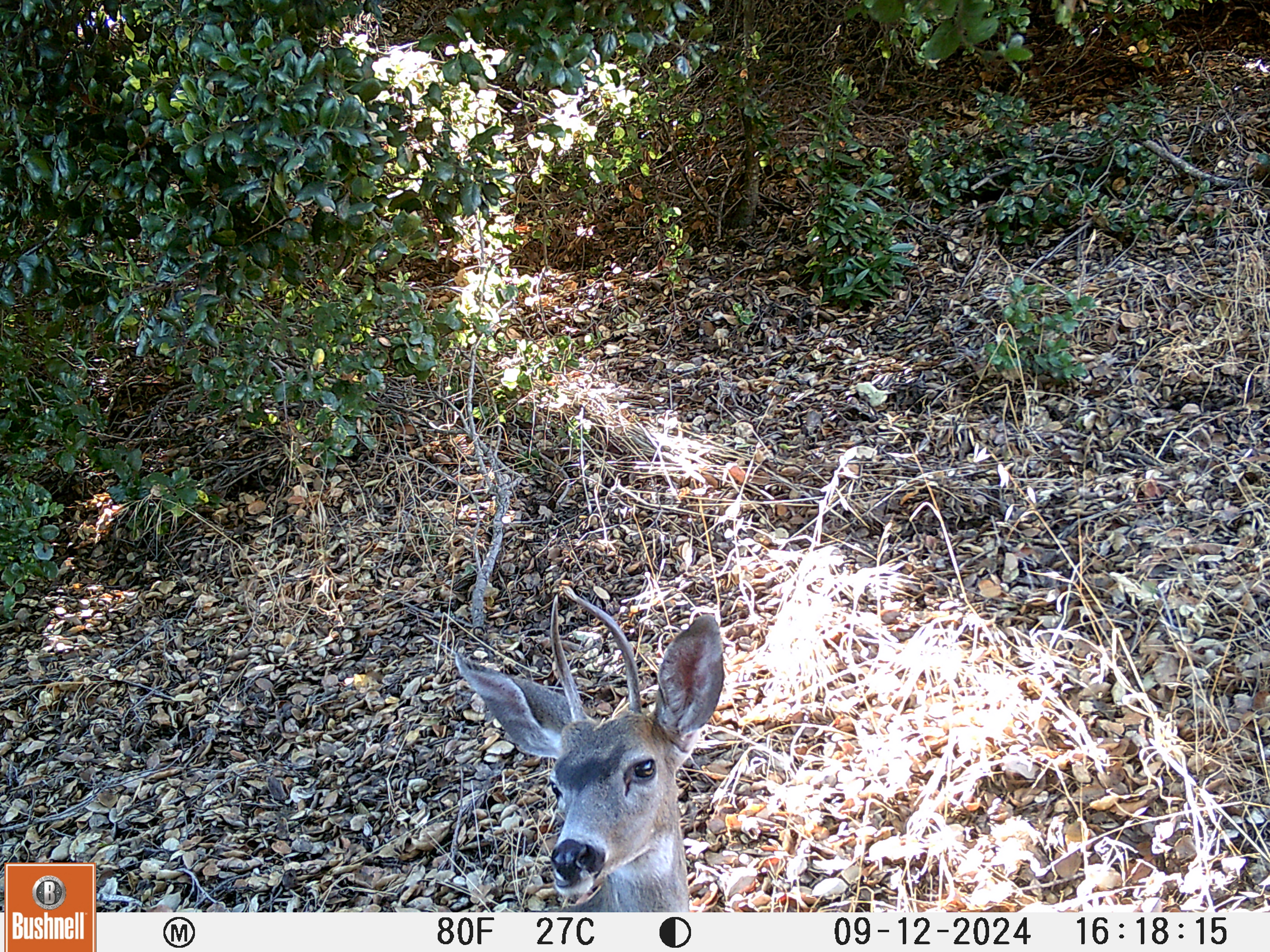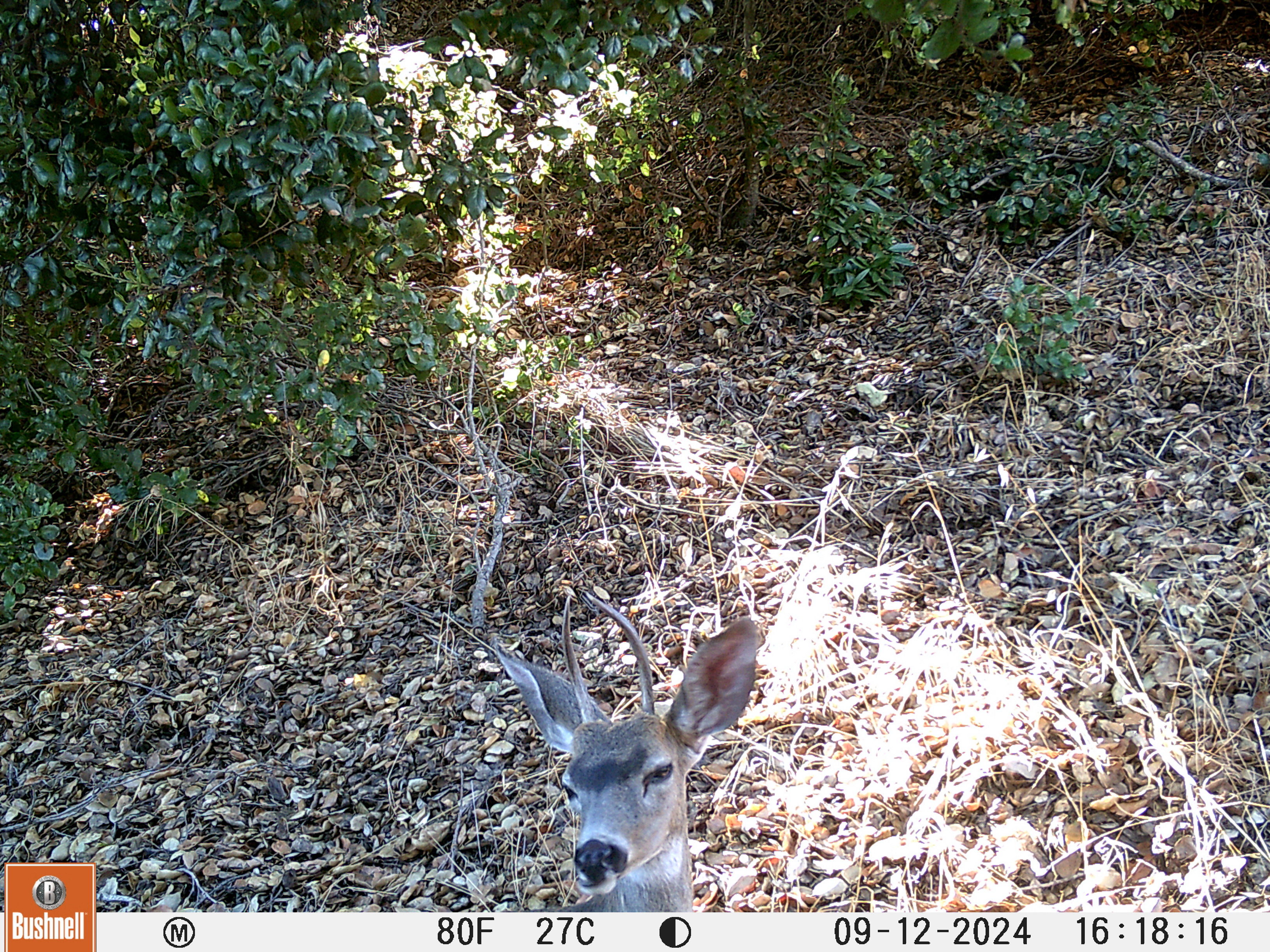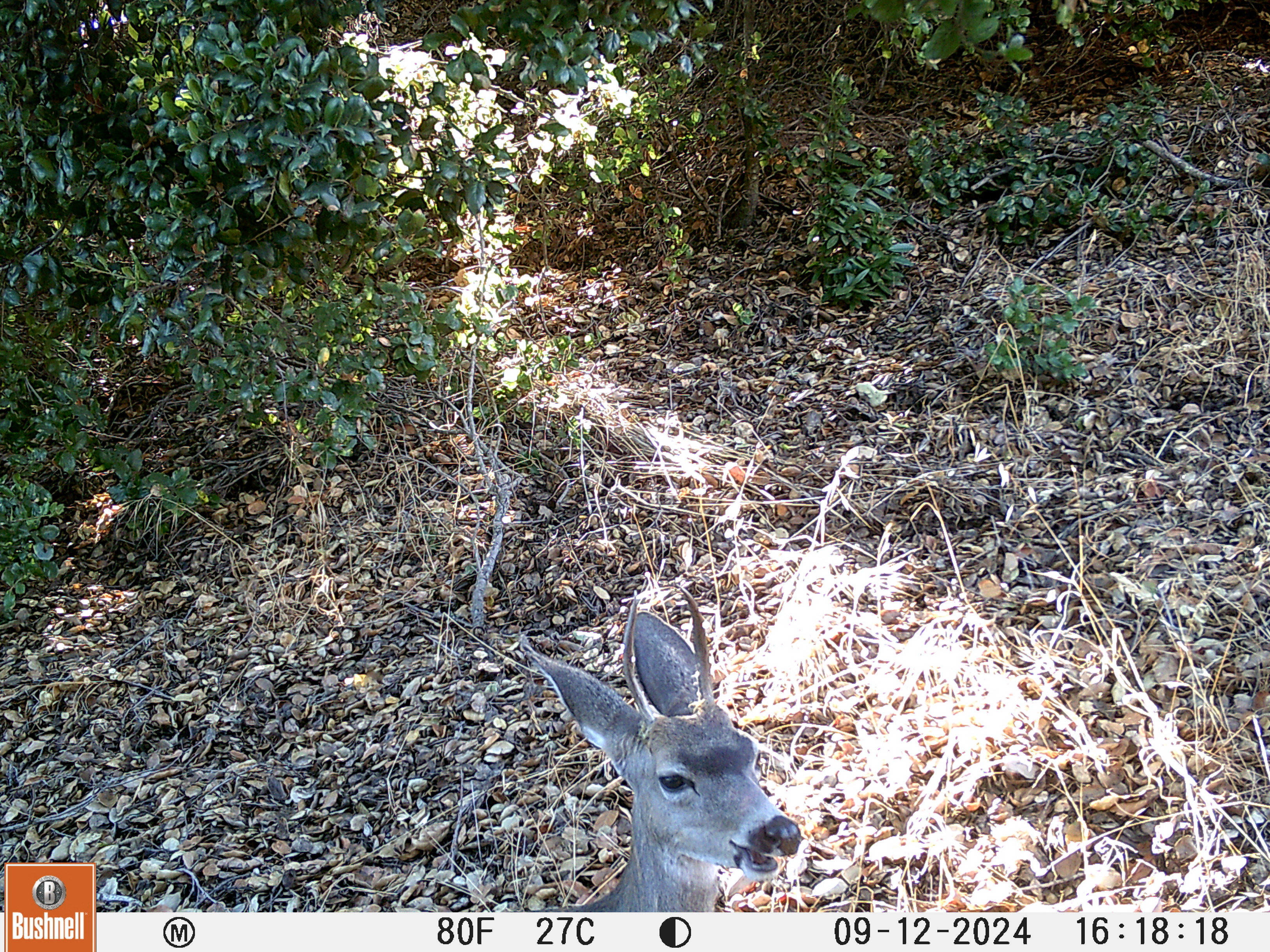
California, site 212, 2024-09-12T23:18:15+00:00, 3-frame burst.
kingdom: Animalia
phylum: Chordata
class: Mammalia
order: Artiodactyla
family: Cervidae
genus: Odocoileus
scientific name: Odocoileus hemionus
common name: mule deer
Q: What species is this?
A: Mule deer (Odocoileus hemionus).